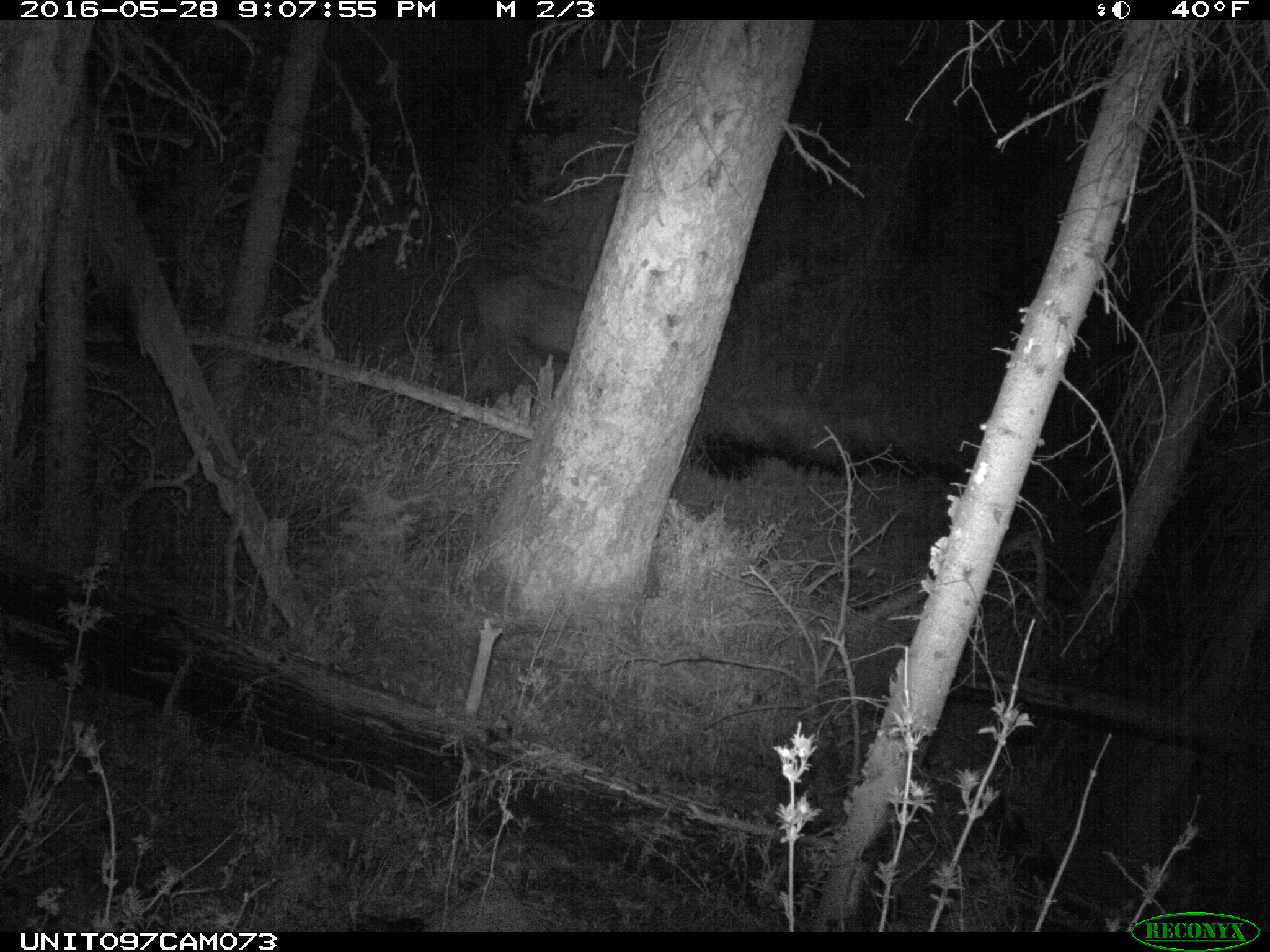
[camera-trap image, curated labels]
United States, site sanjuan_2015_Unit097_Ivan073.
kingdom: Animalia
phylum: Chordata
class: Mammalia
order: Artiodactyla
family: Cervidae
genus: Cervus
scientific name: Cervus elaphus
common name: red deer